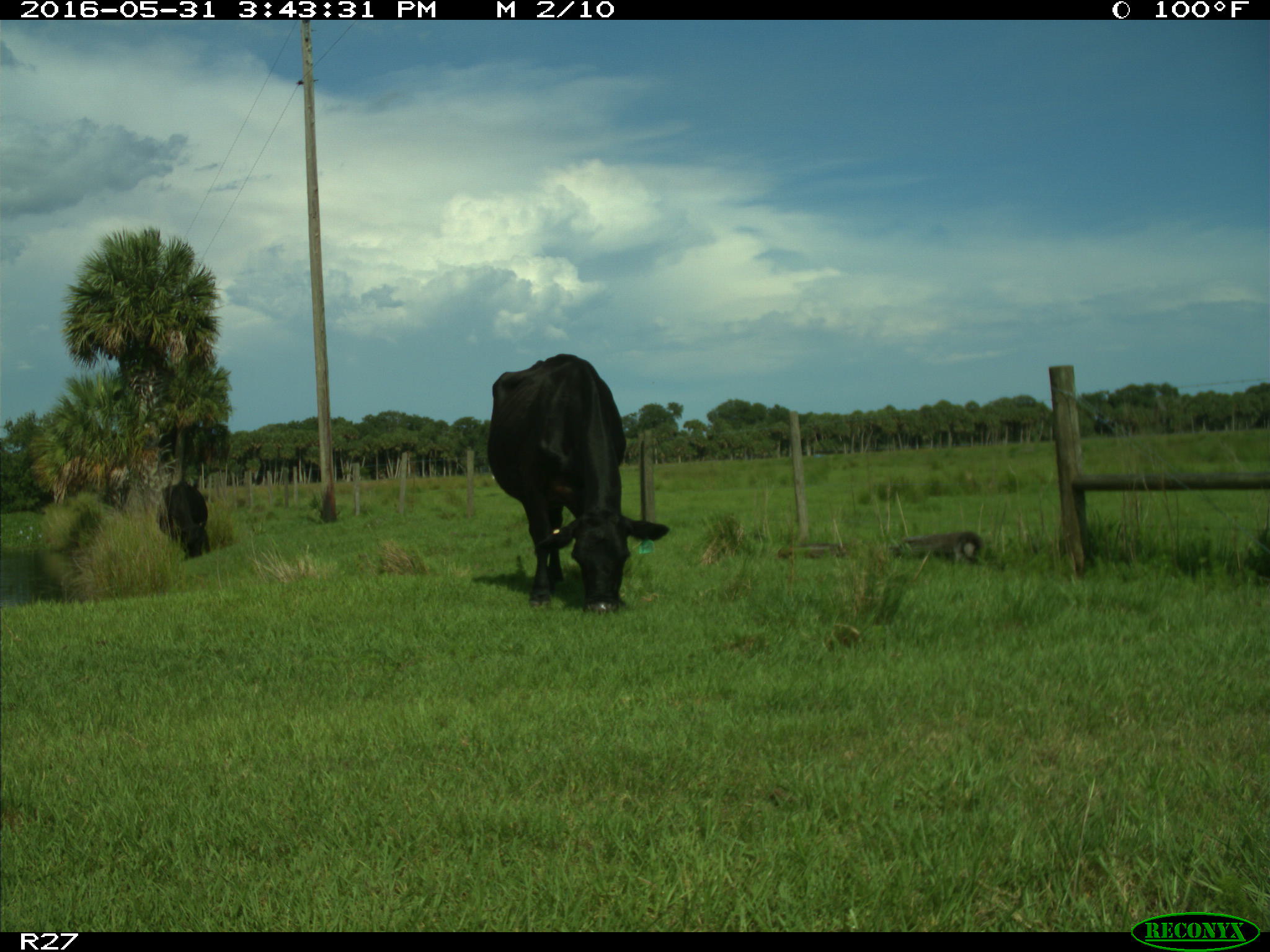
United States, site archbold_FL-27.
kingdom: Animalia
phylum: Chordata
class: Mammalia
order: Artiodactyla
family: Bovidae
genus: Bos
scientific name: Bos taurus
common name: domestic cow